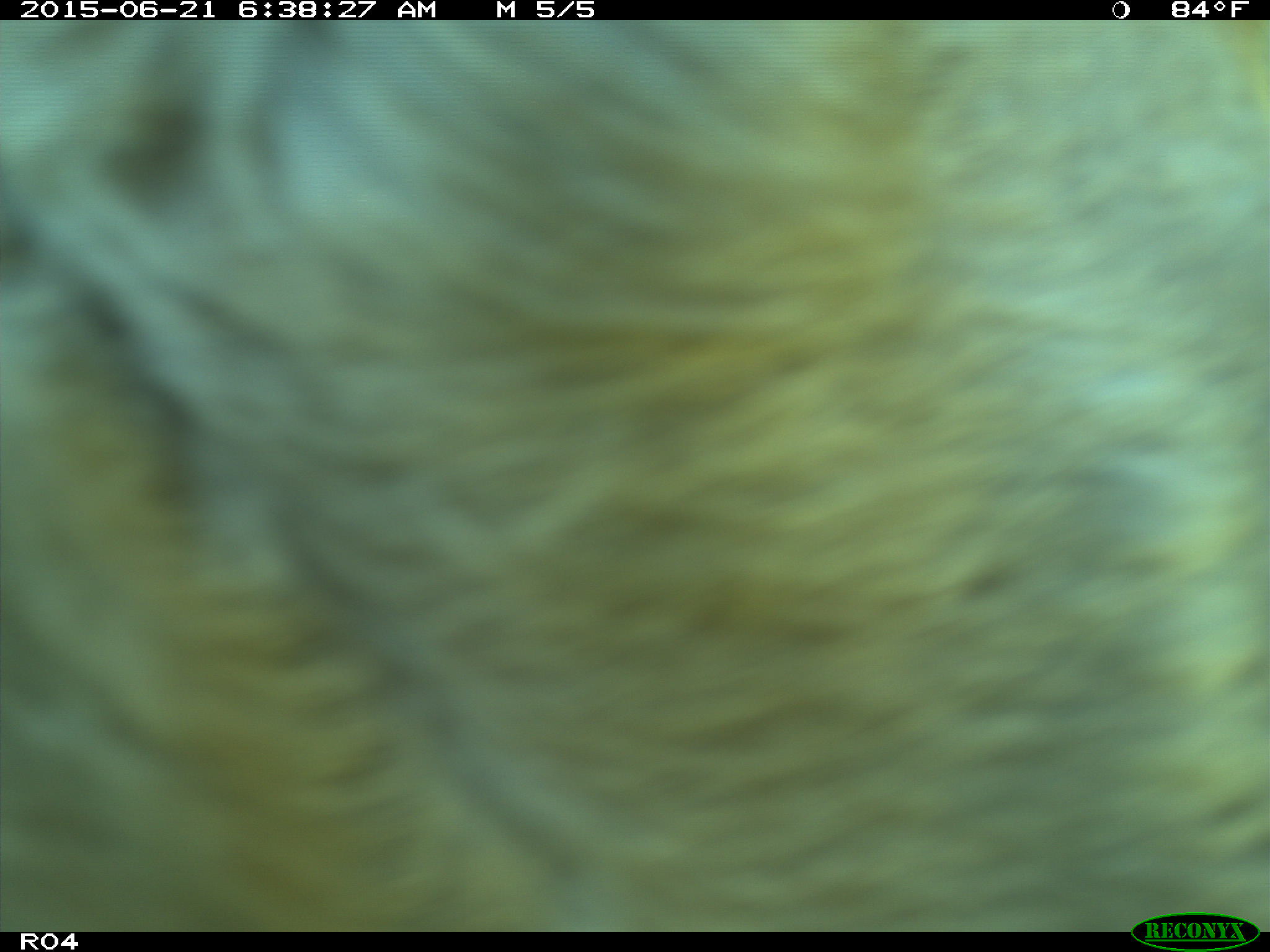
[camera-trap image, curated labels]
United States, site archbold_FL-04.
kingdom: Animalia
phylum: Chordata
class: Mammalia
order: Artiodactyla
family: Bovidae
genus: Bos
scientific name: Bos taurus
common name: domestic cow